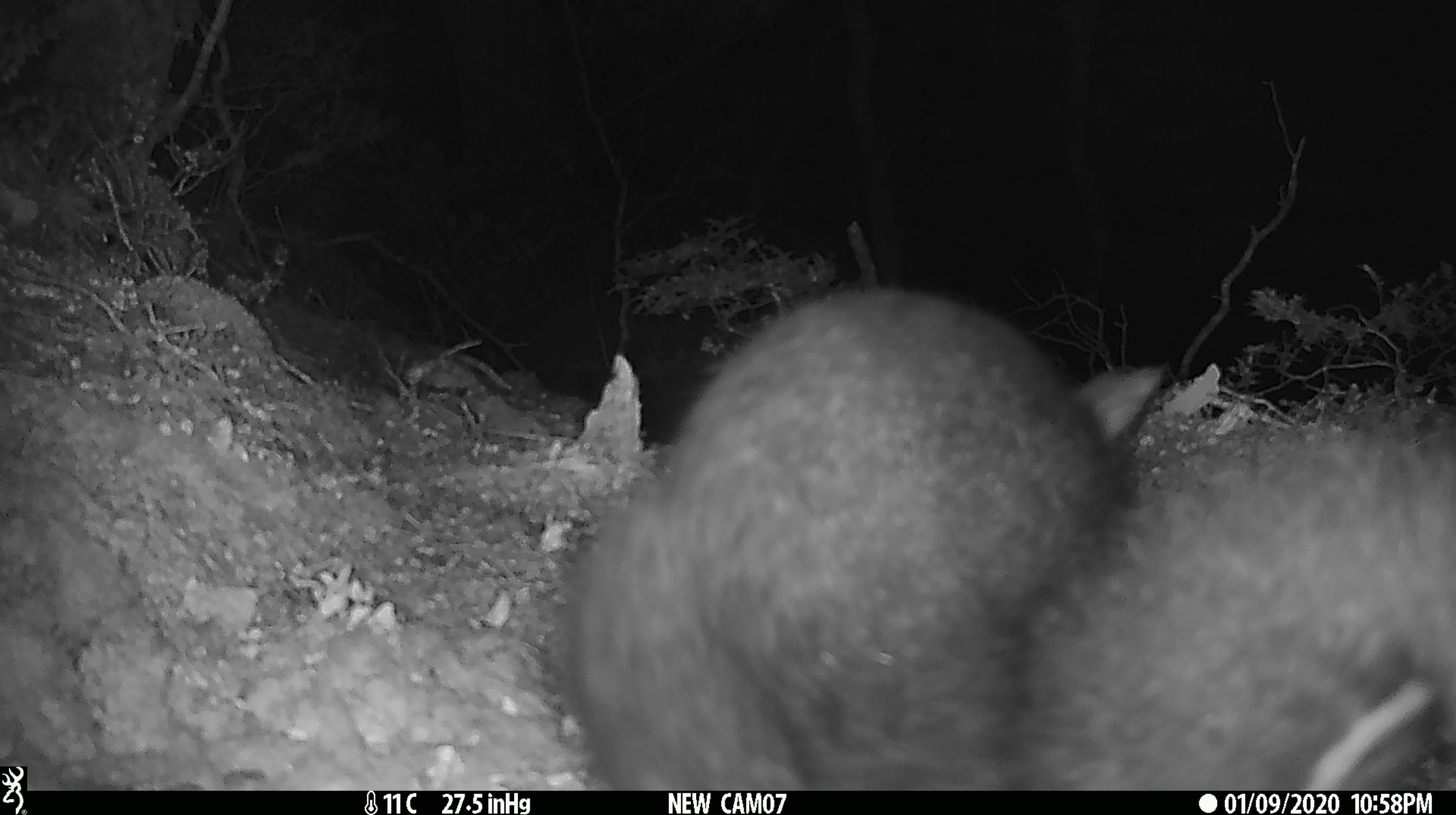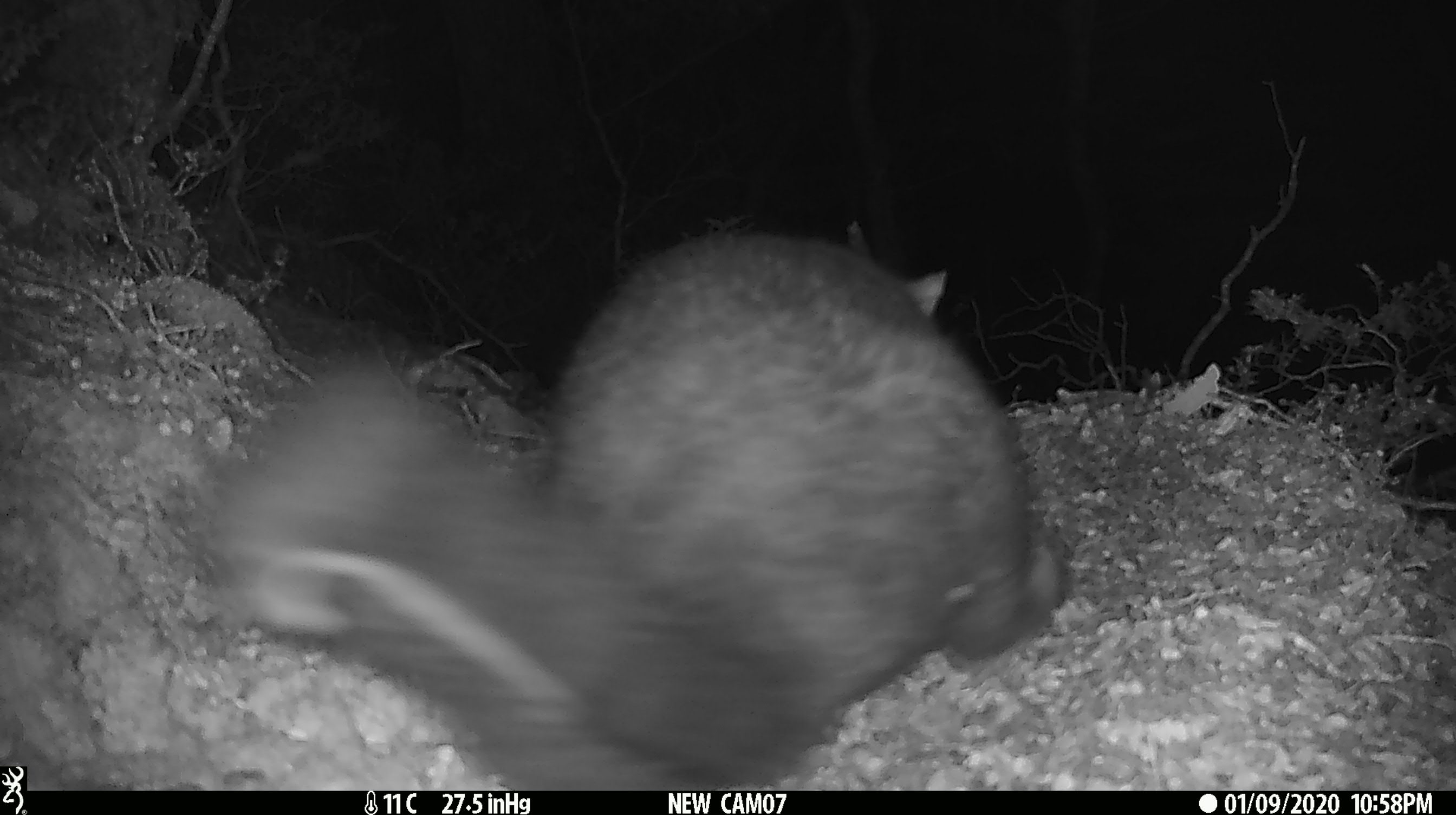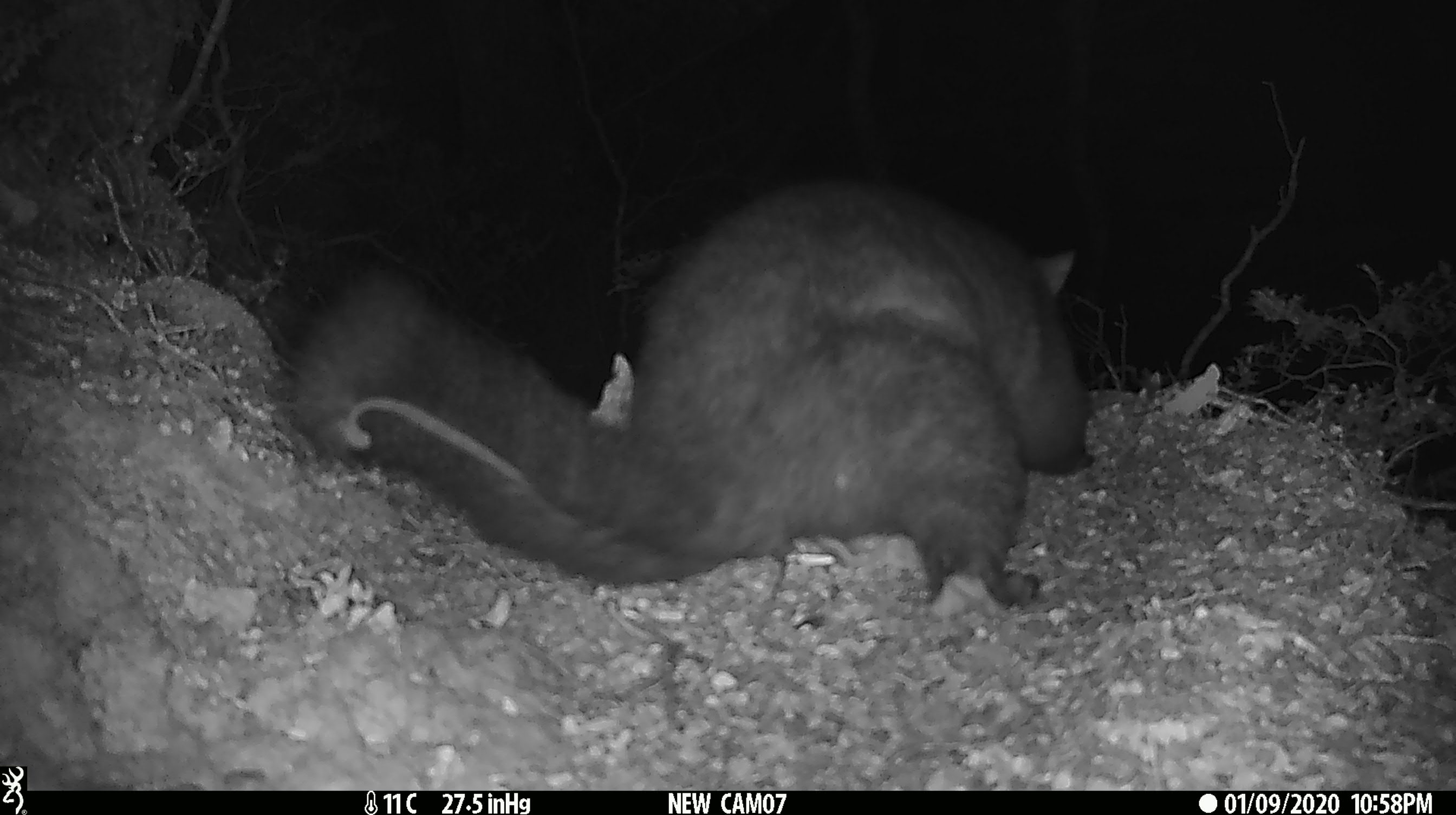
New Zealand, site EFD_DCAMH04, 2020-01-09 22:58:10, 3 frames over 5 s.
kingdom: Animalia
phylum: Chordata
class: Mammalia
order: Diprotodontia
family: Phalangeridae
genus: Trichosurus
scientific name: Trichosurus vulpecula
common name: common brushtail possum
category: possum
Possum (common brushtail possum) (Trichosurus vulpecula).